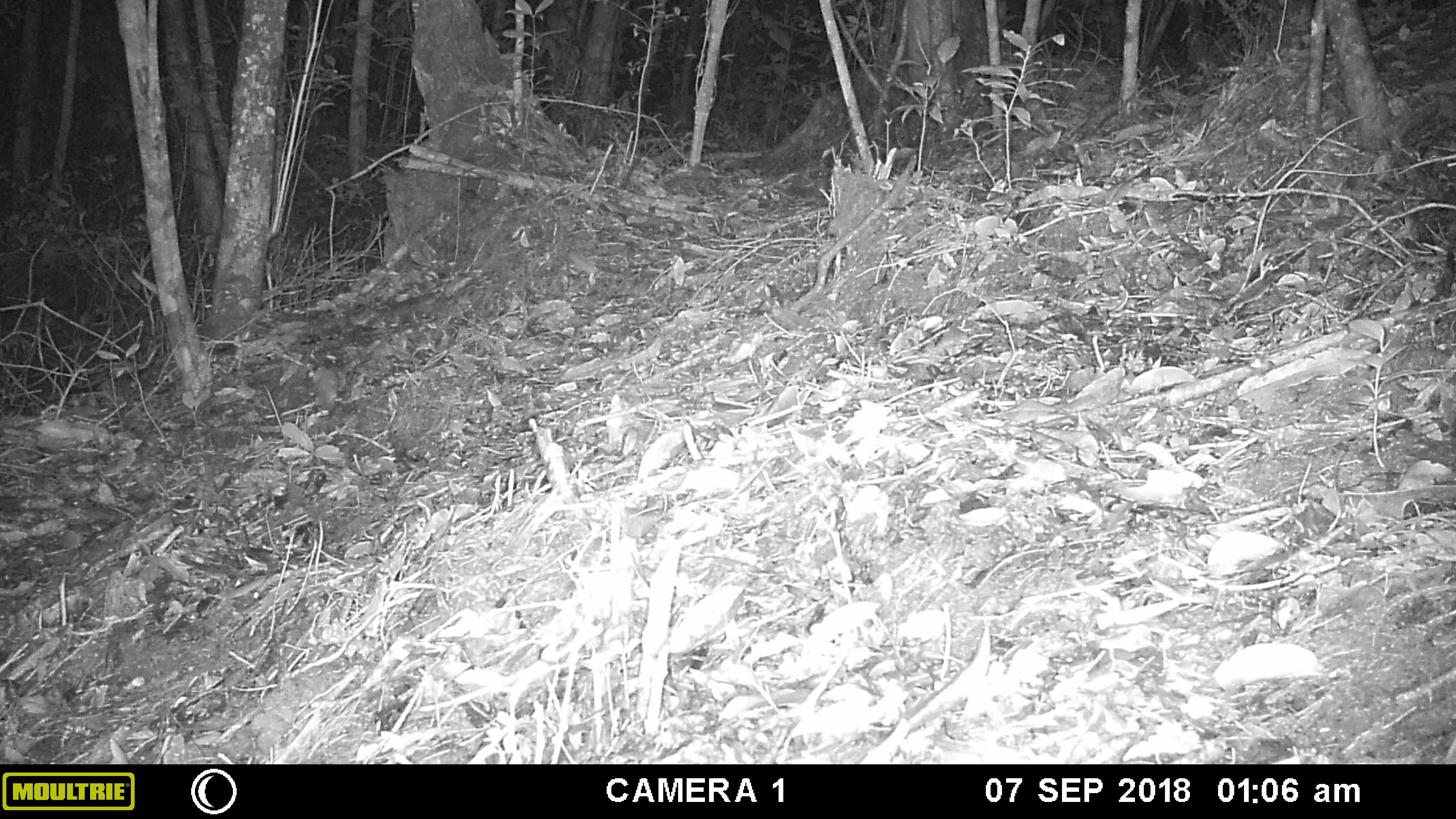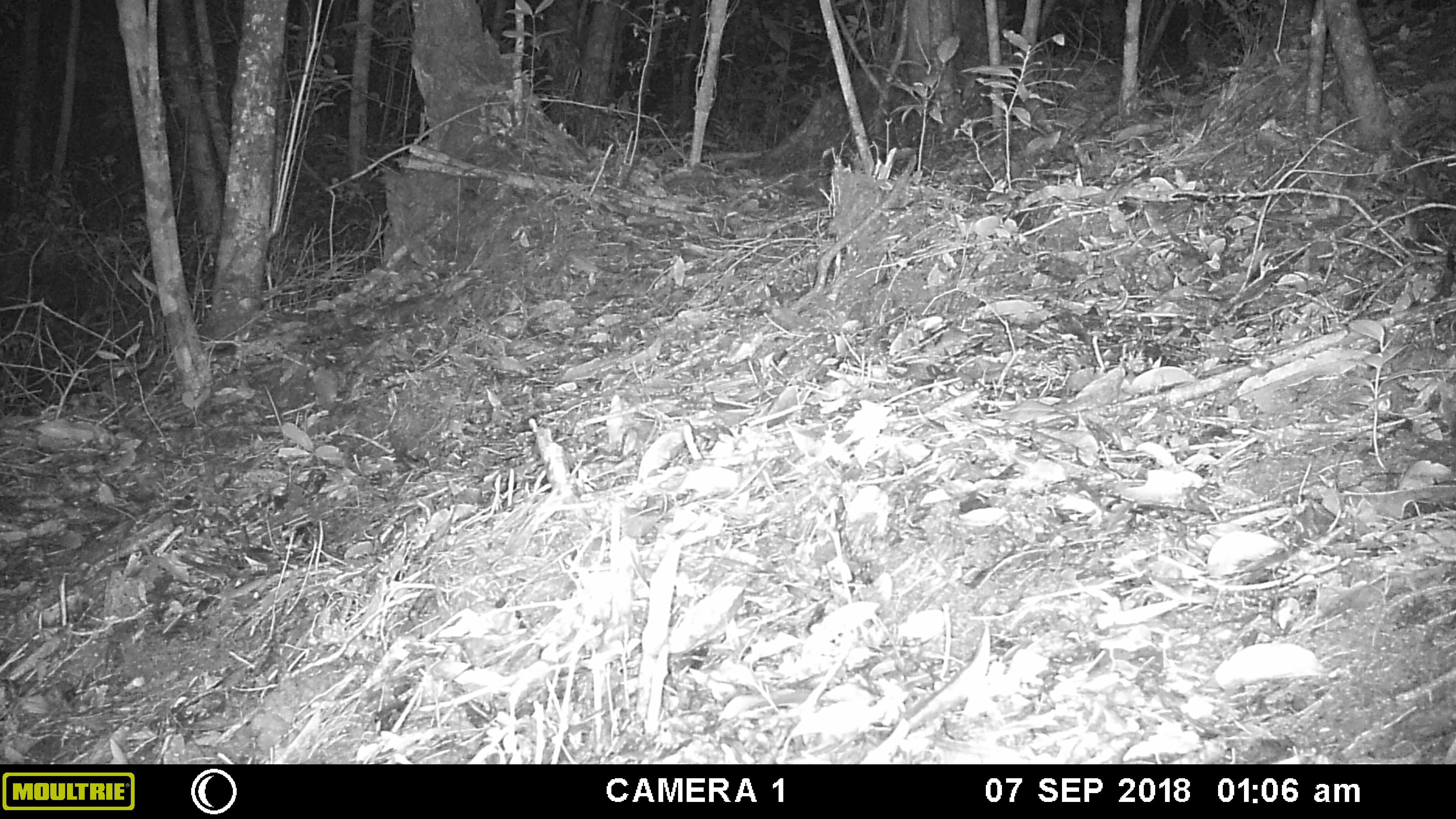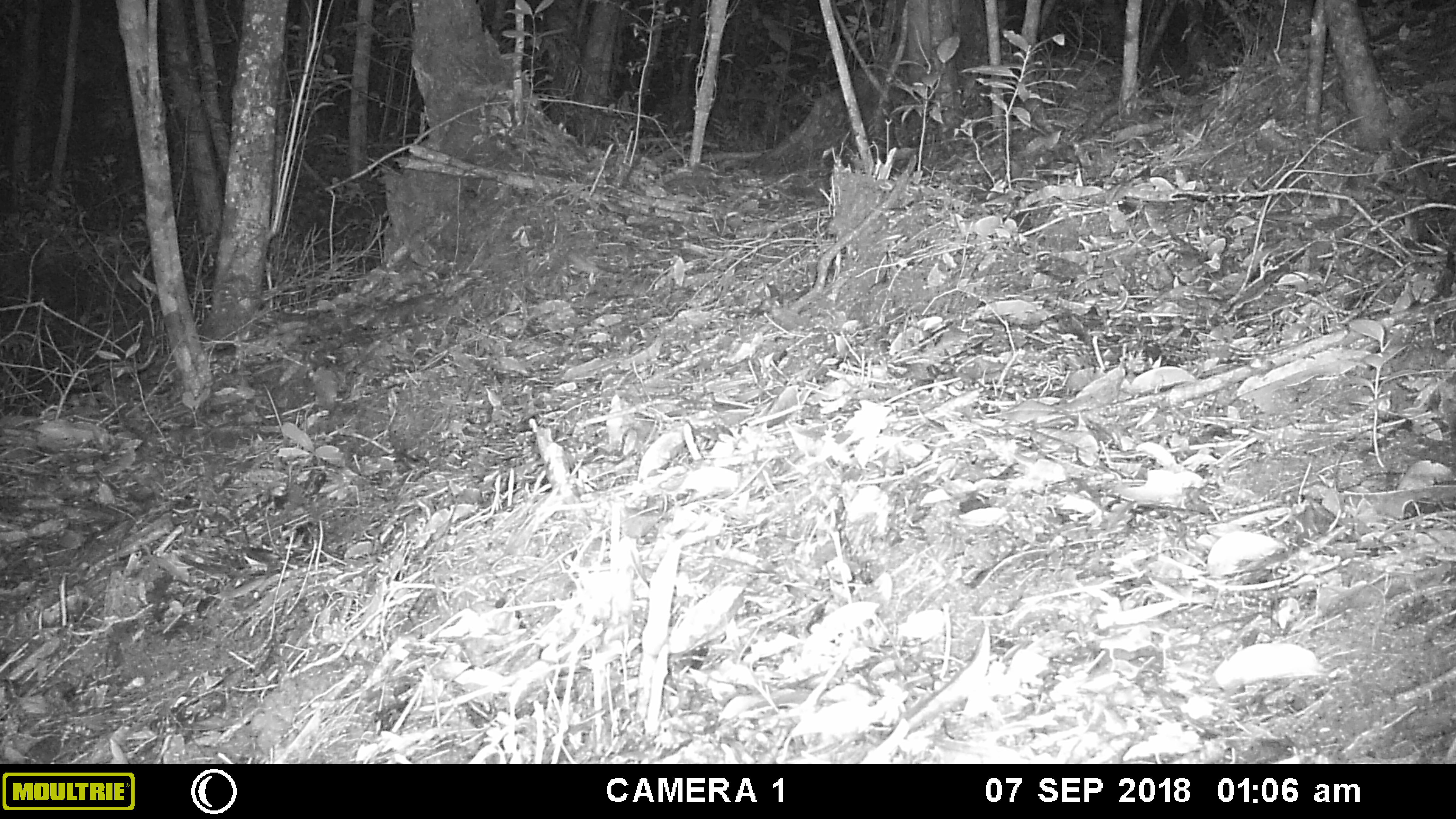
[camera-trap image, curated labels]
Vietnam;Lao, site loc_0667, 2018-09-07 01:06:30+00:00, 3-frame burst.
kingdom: Animalia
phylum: Chordata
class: Mammalia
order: Rodentia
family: Muridae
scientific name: Muridae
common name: old-world mice and rats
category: unidentified murid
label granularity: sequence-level